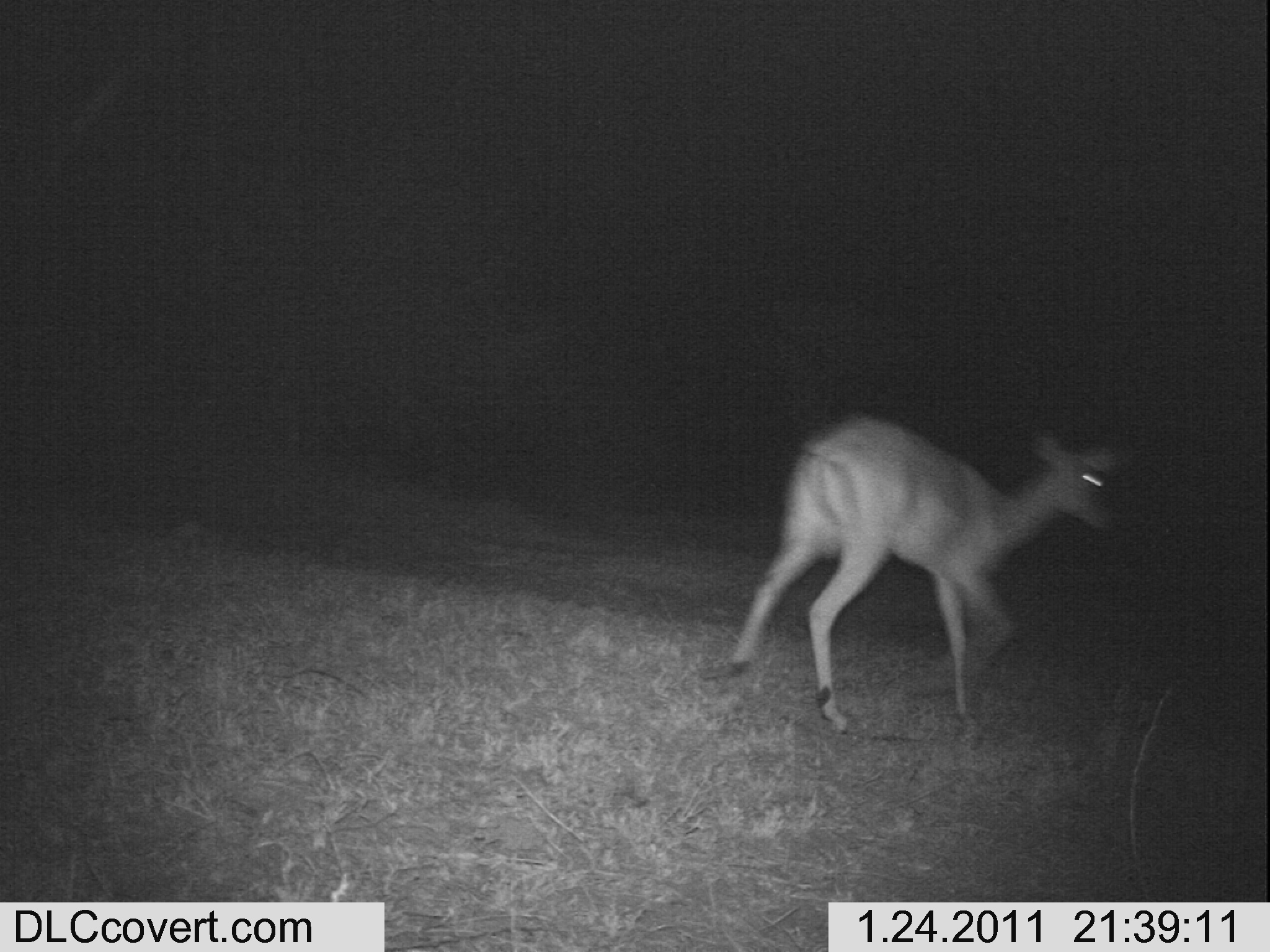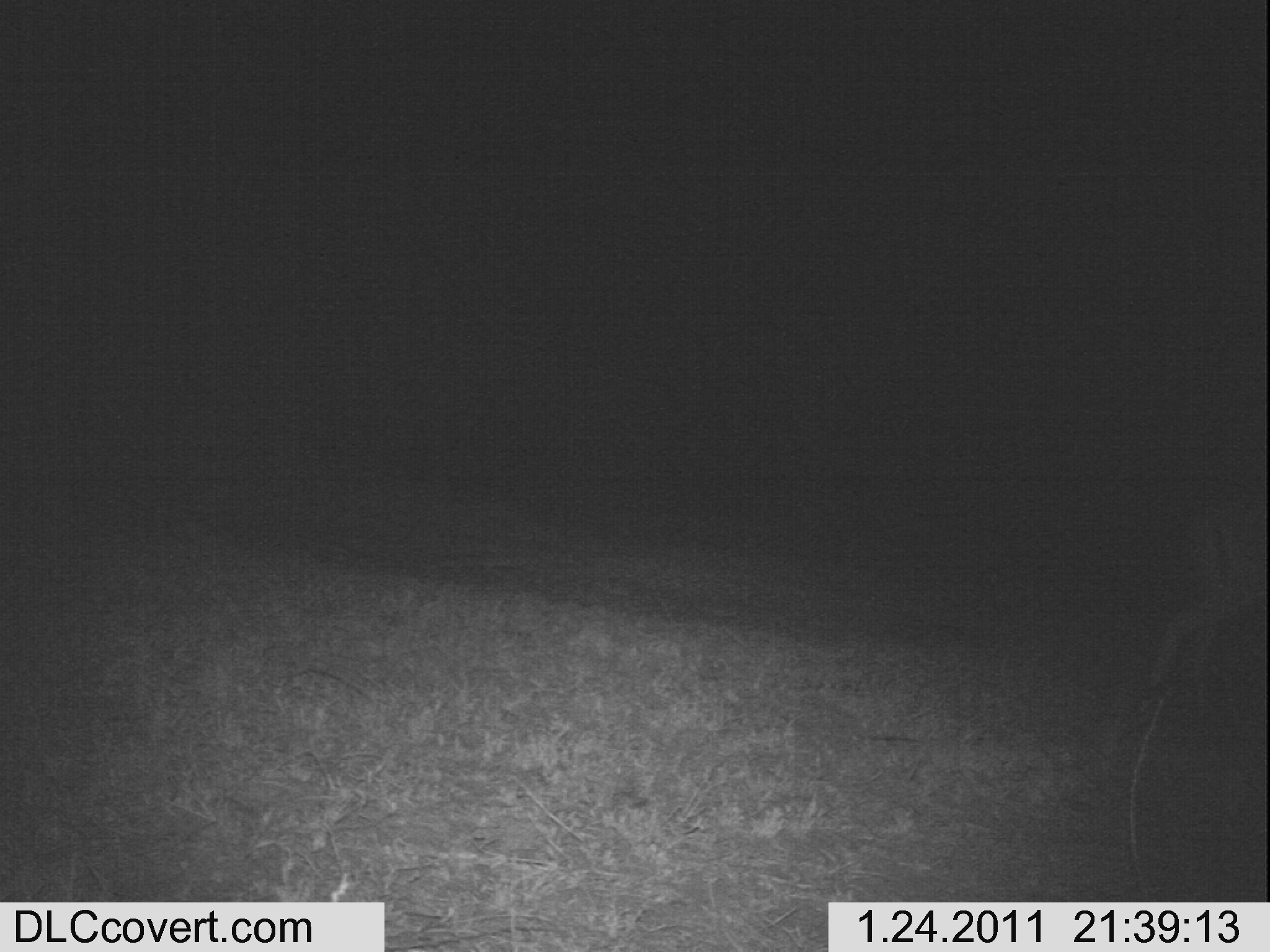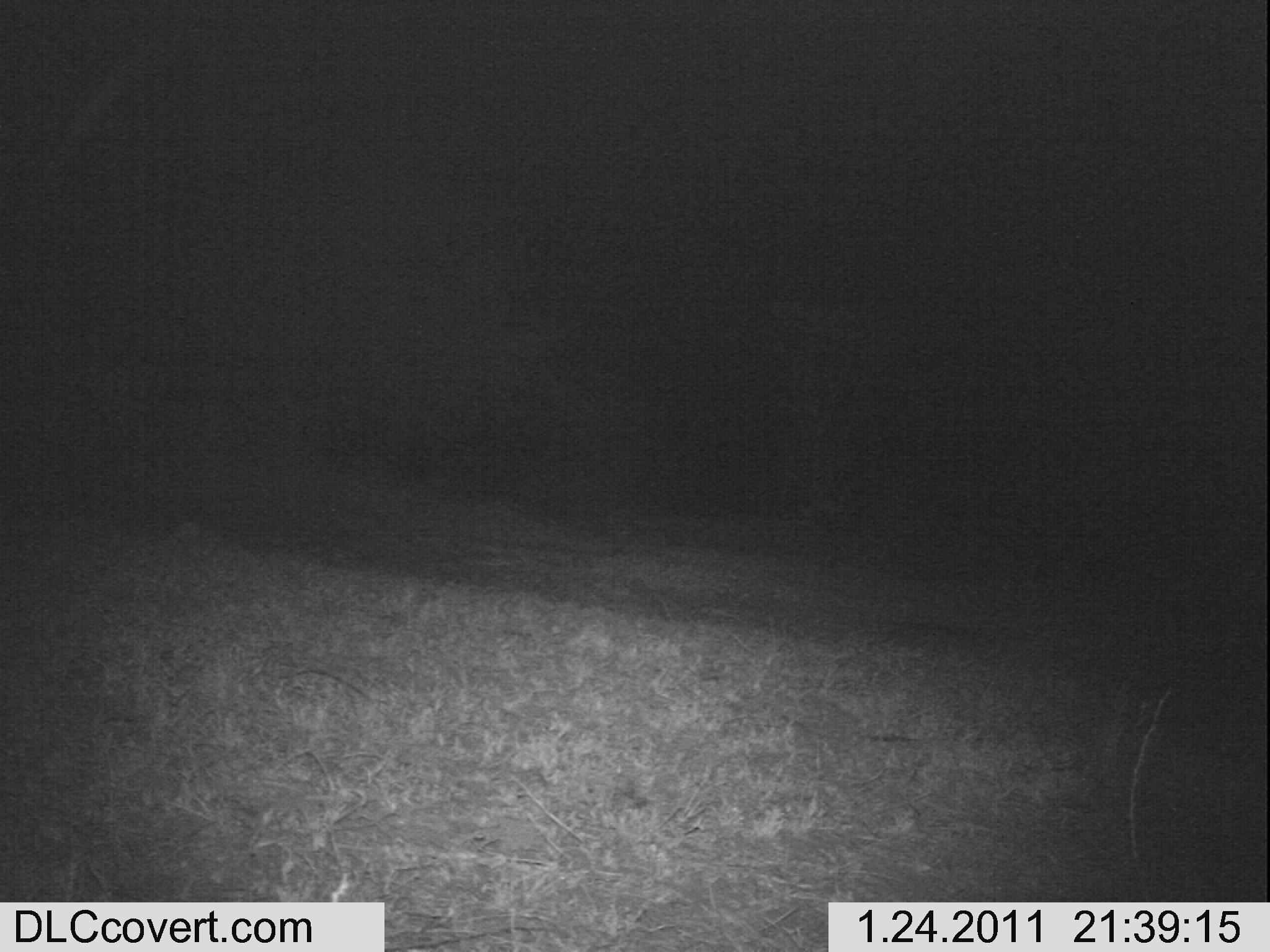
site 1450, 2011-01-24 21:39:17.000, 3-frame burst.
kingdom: Animalia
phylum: Chordata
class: Mammalia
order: Artiodactyla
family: Bovidae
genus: Aepyceros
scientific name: Aepyceros melampus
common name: impala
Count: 1.